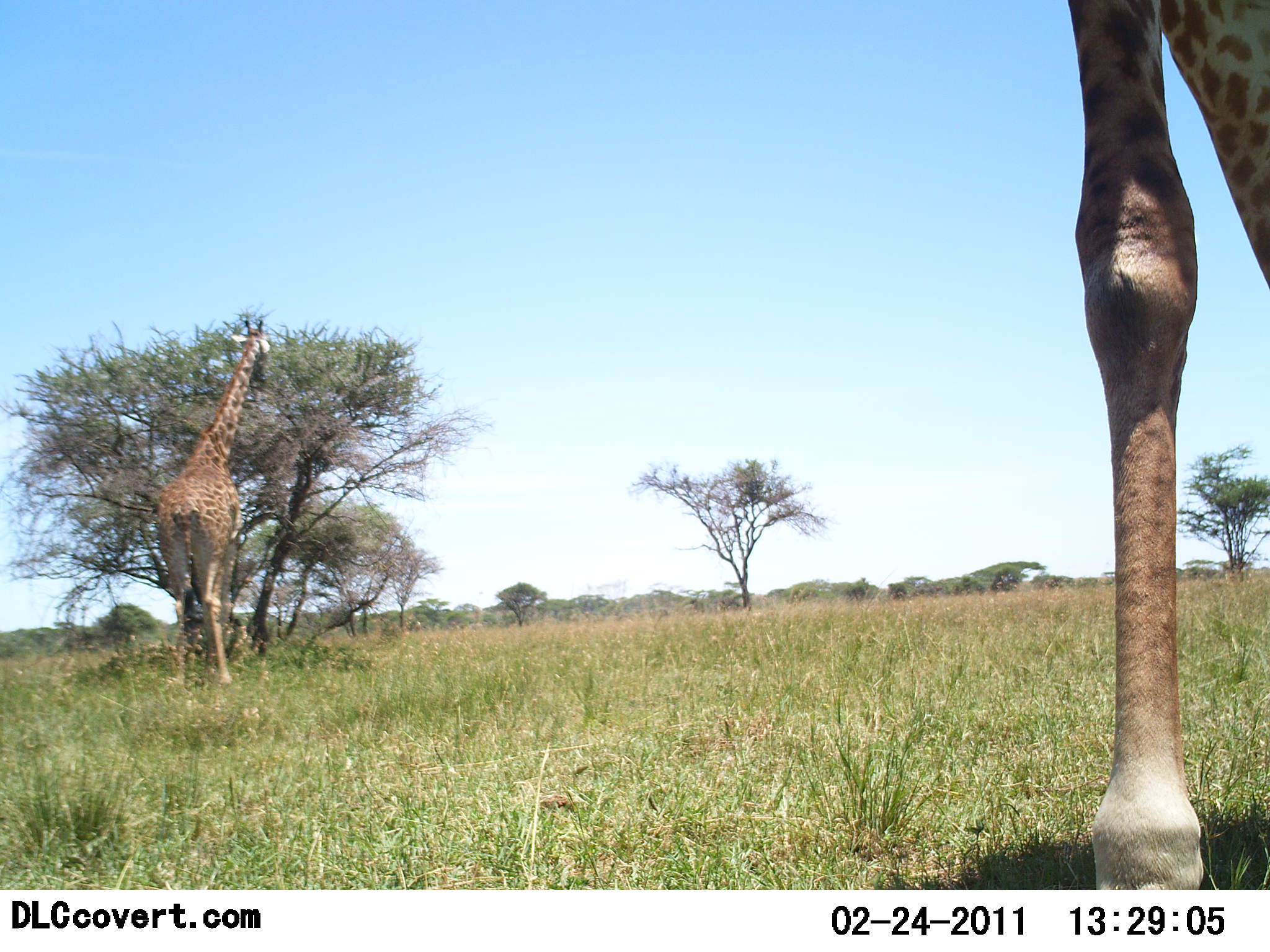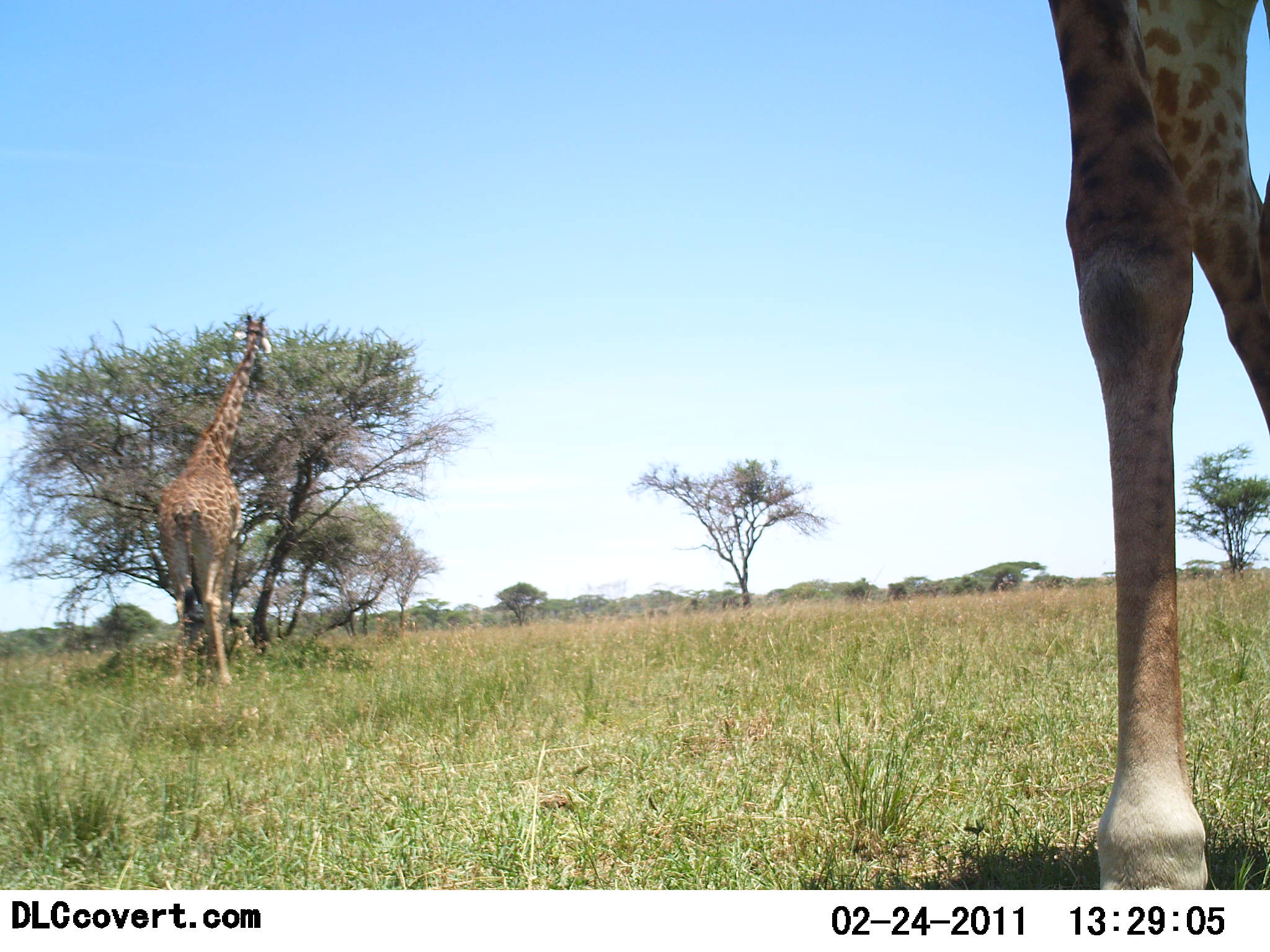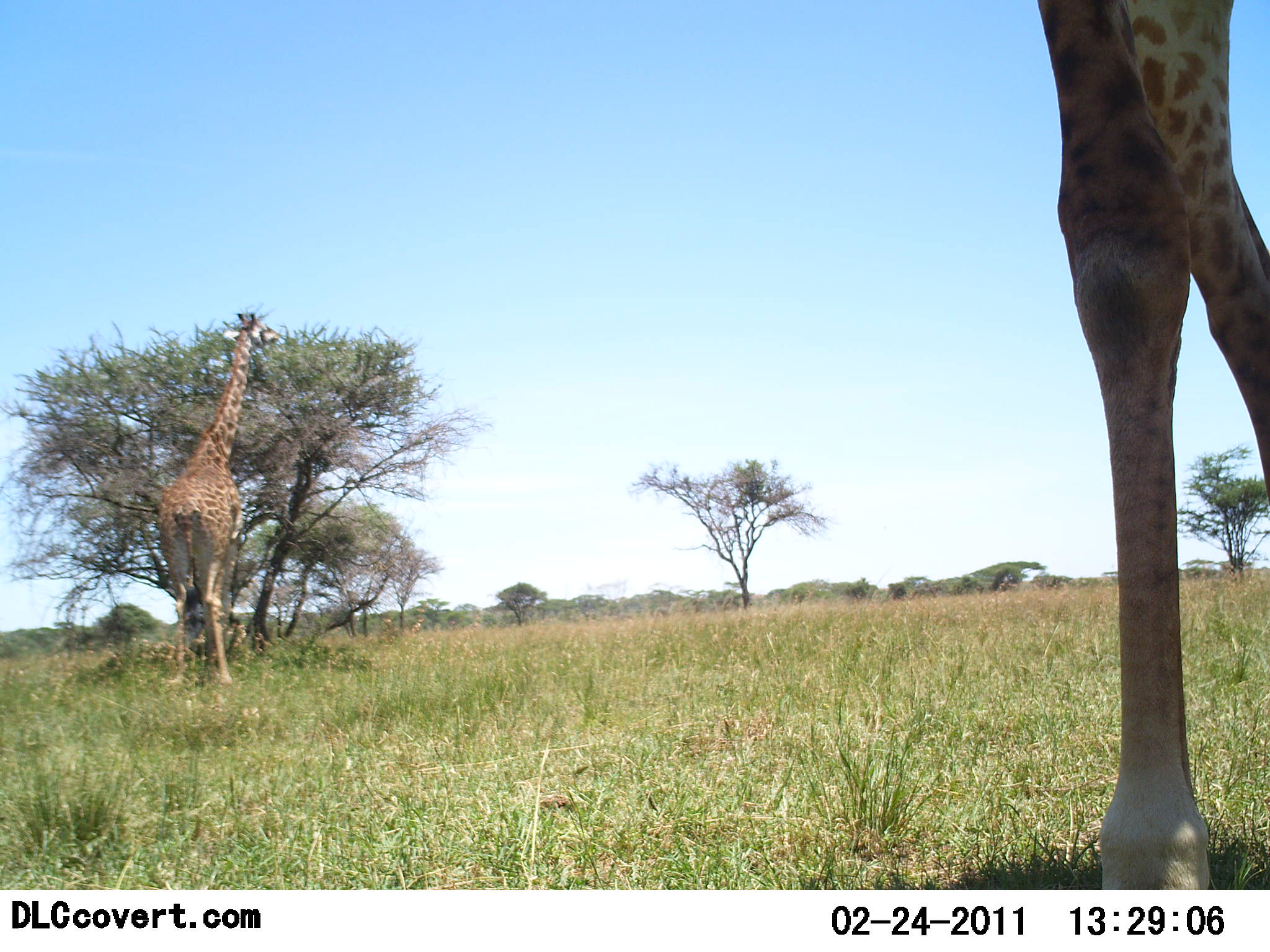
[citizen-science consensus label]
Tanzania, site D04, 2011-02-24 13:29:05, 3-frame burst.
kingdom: Animalia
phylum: Chordata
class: Mammalia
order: Artiodactyla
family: Giraffidae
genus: Giraffa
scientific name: Giraffa camelopardalis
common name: giraffe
Giraffe (Giraffa camelopardalis), count 2. Behavior (volunteer vote fractions): standing 30%, resting 0%, moving 0%, interacting 0%. Young present (vote fraction): 0%. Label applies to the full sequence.